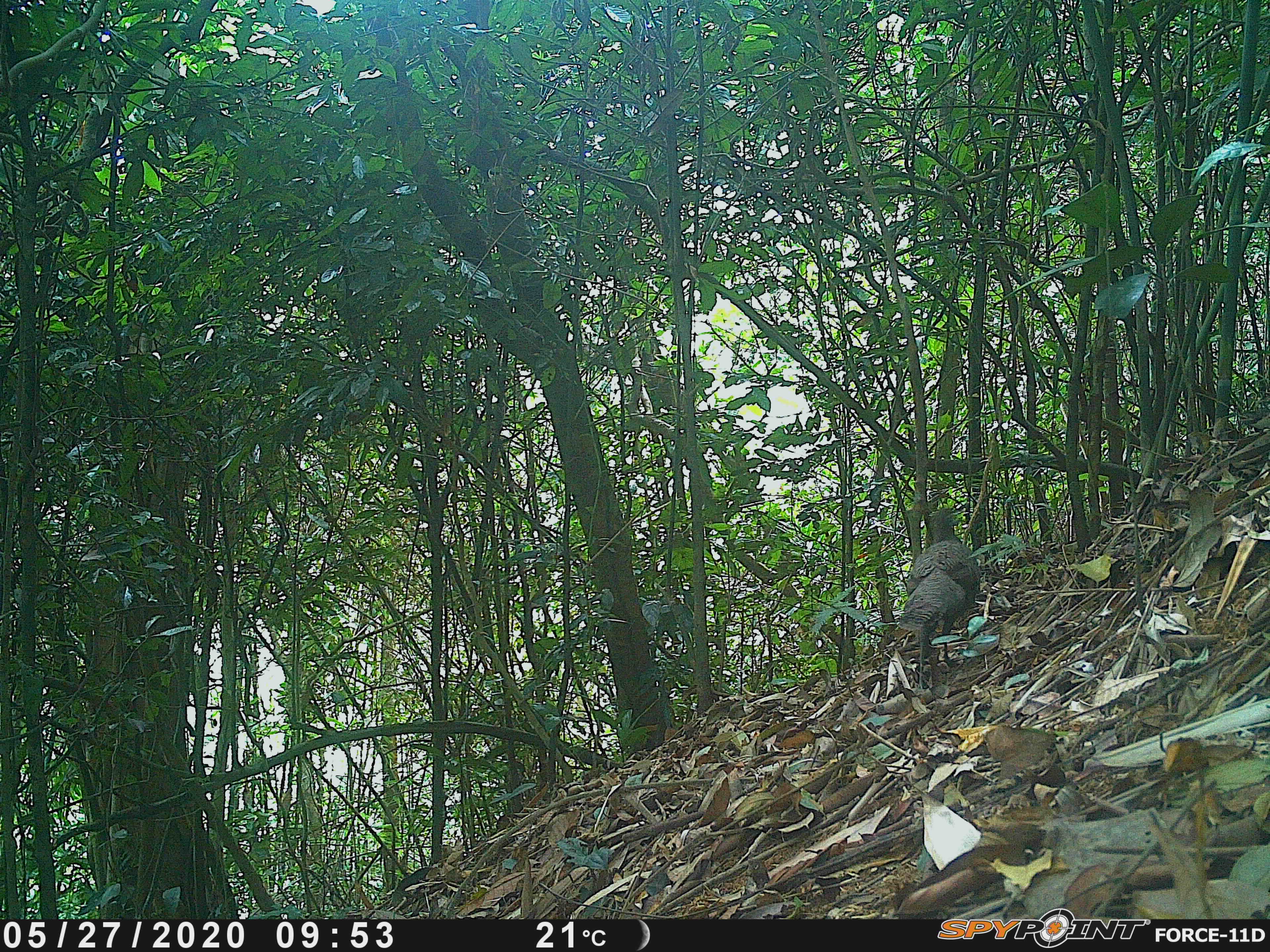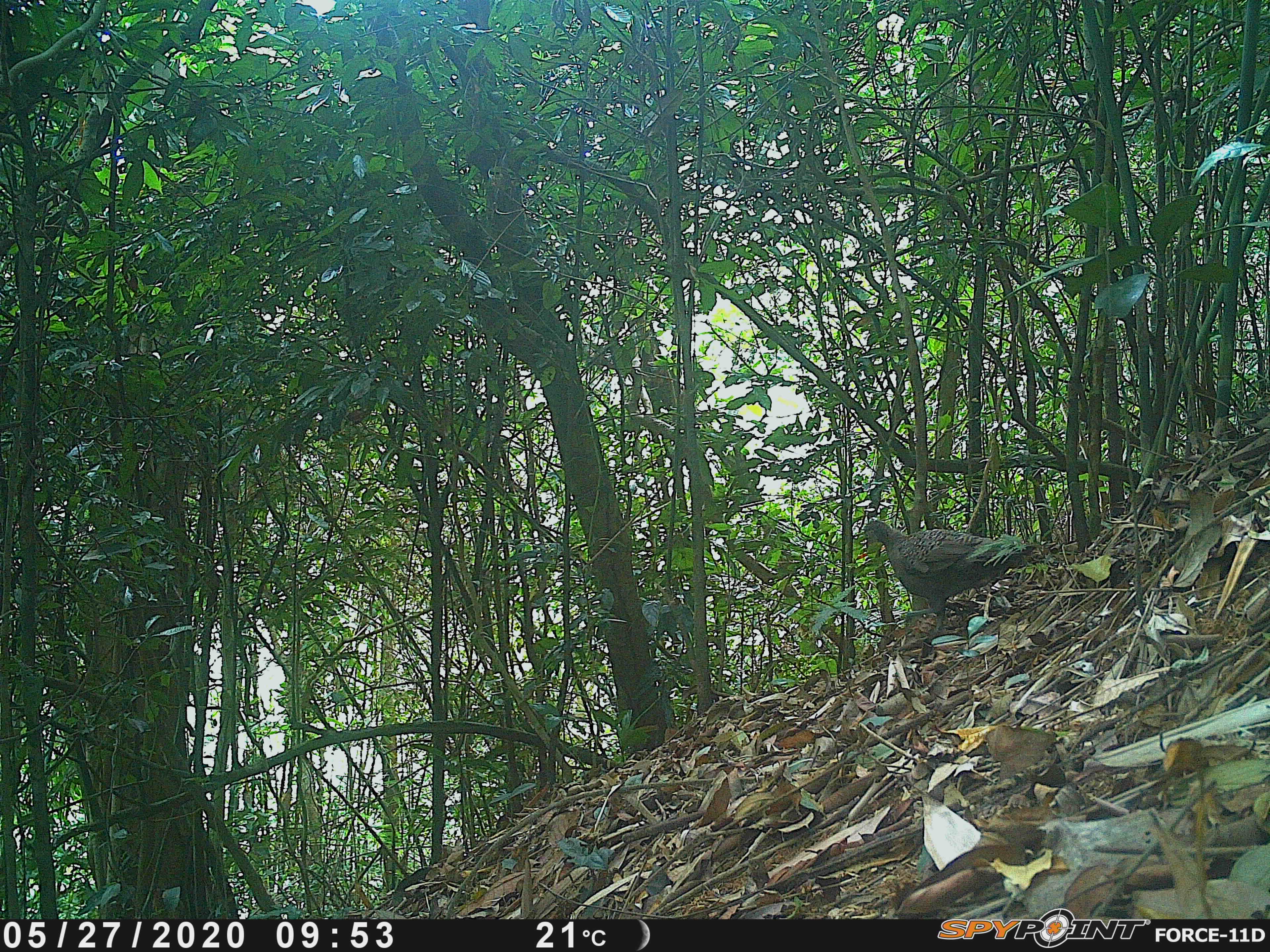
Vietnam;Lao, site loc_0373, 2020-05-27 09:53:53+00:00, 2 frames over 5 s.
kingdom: Animalia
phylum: Chordata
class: Aves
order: Galliformes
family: Phasianidae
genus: Polyplectron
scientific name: Polyplectron bicalcaratum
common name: gray peacock-pheasant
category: grey peacock pheasant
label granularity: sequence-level